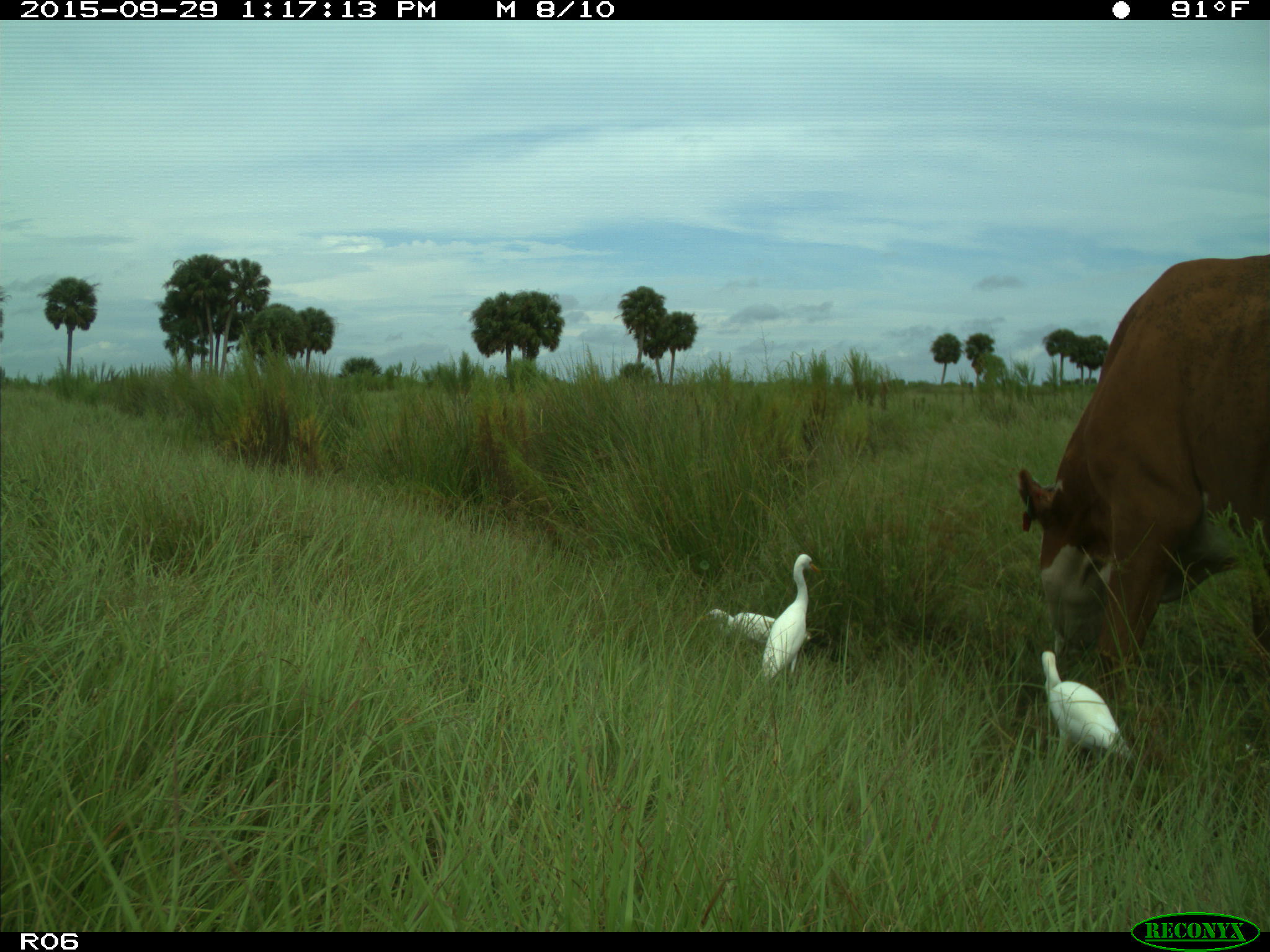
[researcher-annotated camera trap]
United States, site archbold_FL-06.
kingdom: Animalia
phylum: Chordata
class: Mammalia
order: Artiodactyla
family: Bovidae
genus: Bos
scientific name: Bos taurus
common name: domestic cow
Bos taurus (domestic cow).